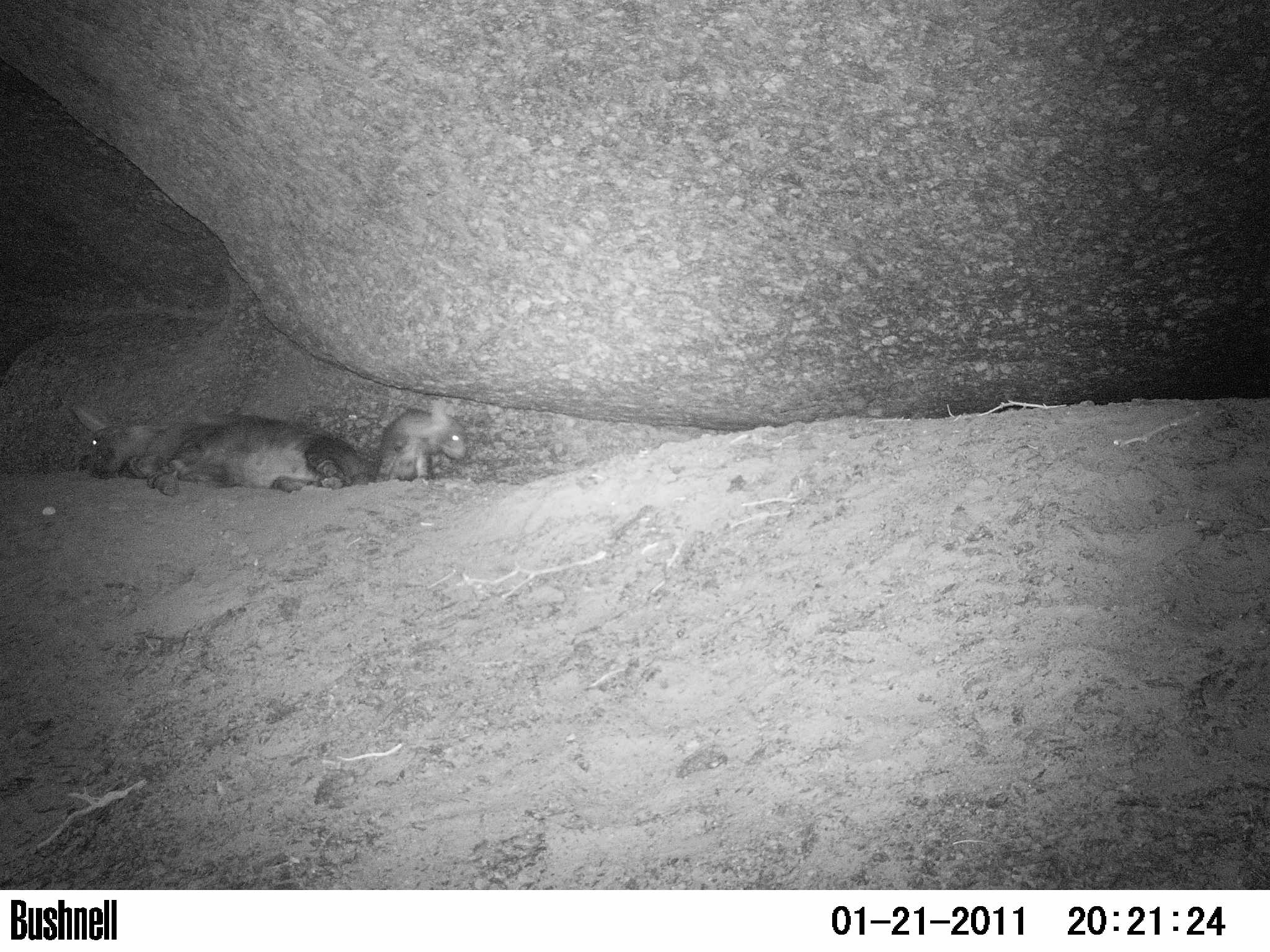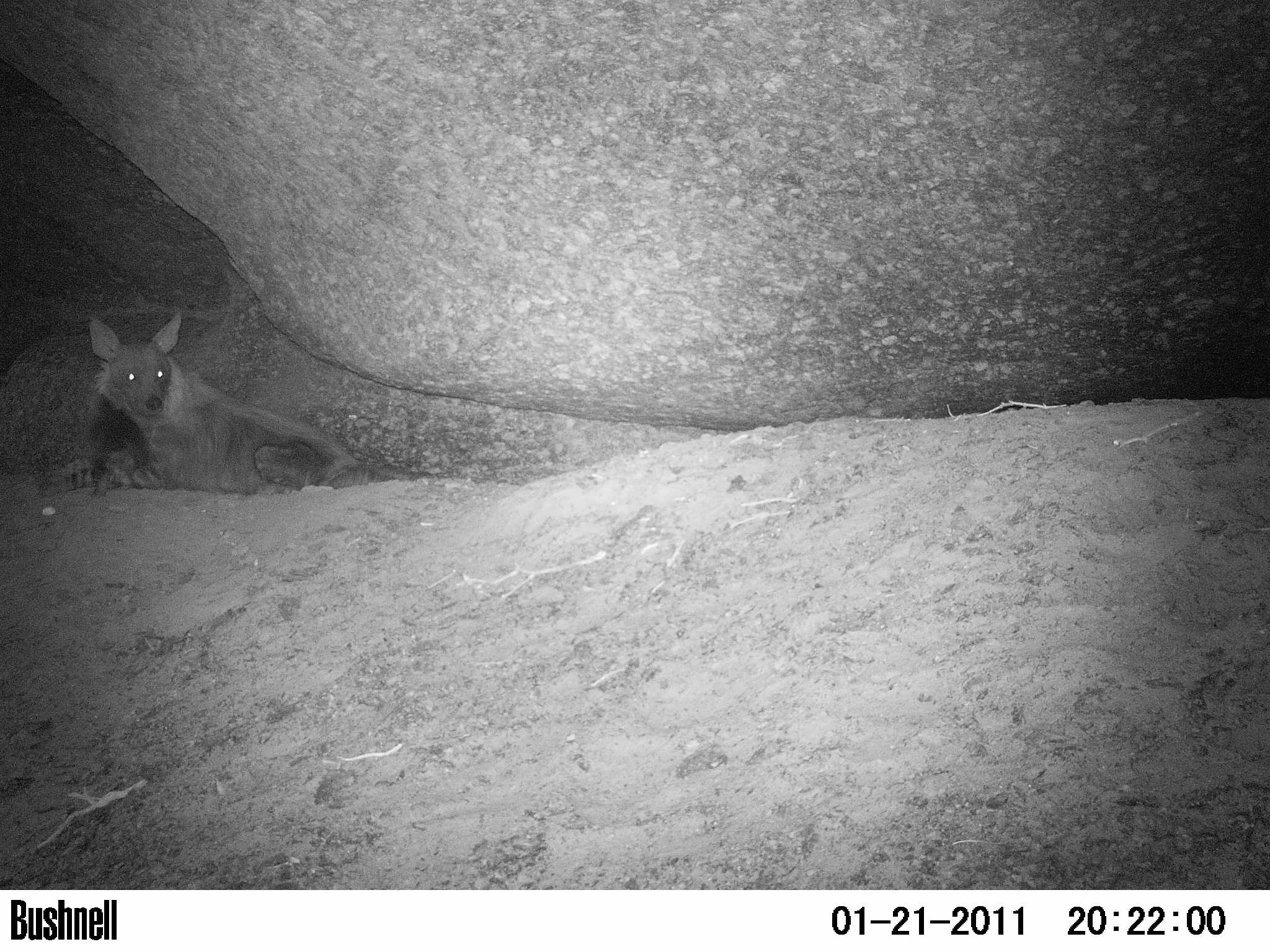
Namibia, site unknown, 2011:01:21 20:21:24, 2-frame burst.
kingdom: Animalia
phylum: Chordata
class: Mammalia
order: Carnivora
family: Hyaenidae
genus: Parahyaena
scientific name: Parahyaena brunnea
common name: brown hyena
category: hyaena brunnea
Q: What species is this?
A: Hyaena brunnea (brown hyena) (Parahyaena brunnea).